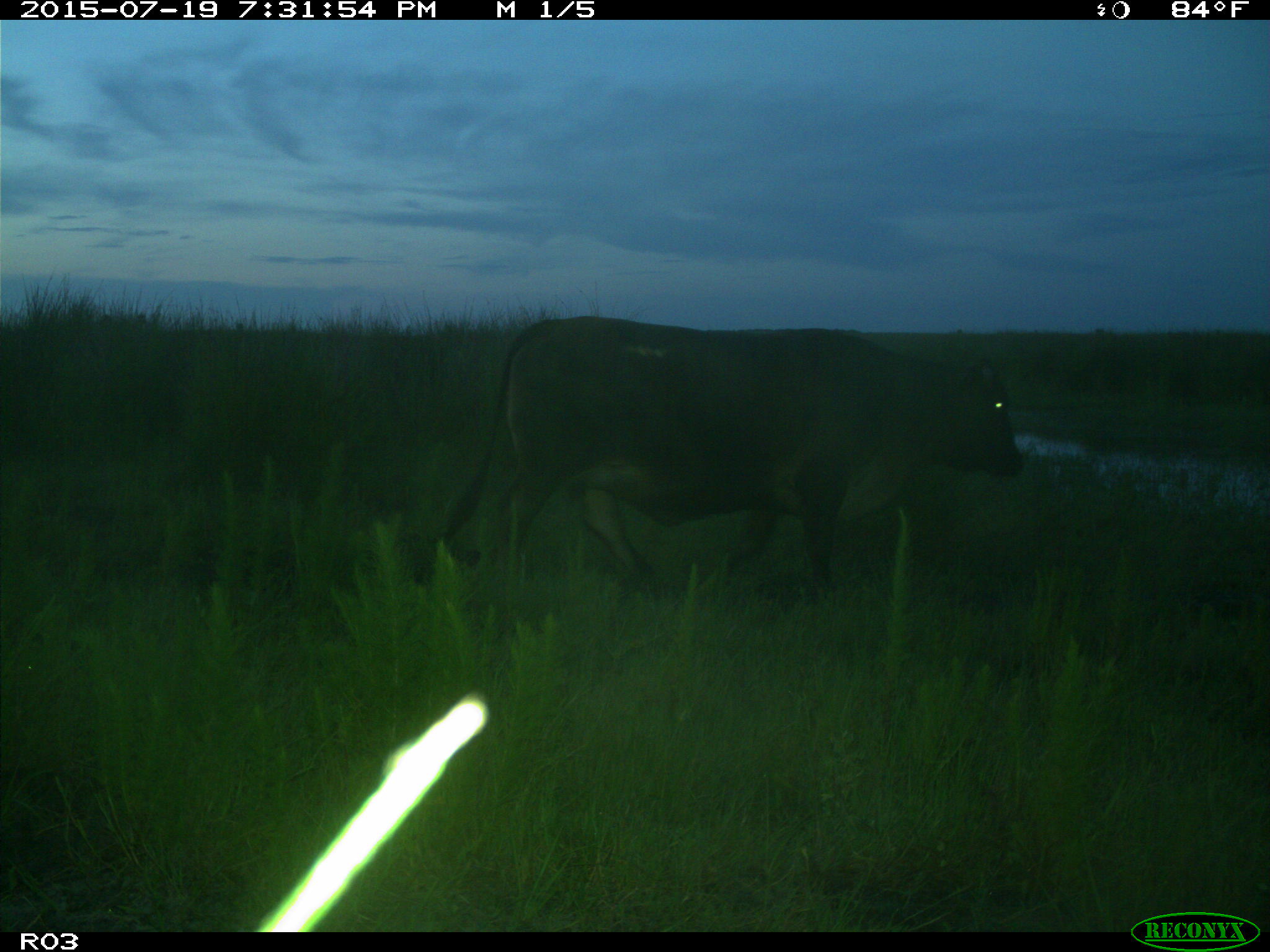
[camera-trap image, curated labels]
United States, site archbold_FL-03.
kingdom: Animalia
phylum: Chordata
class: Mammalia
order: Artiodactyla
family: Bovidae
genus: Bos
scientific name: Bos taurus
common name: domestic cow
Bos taurus (domestic cow).